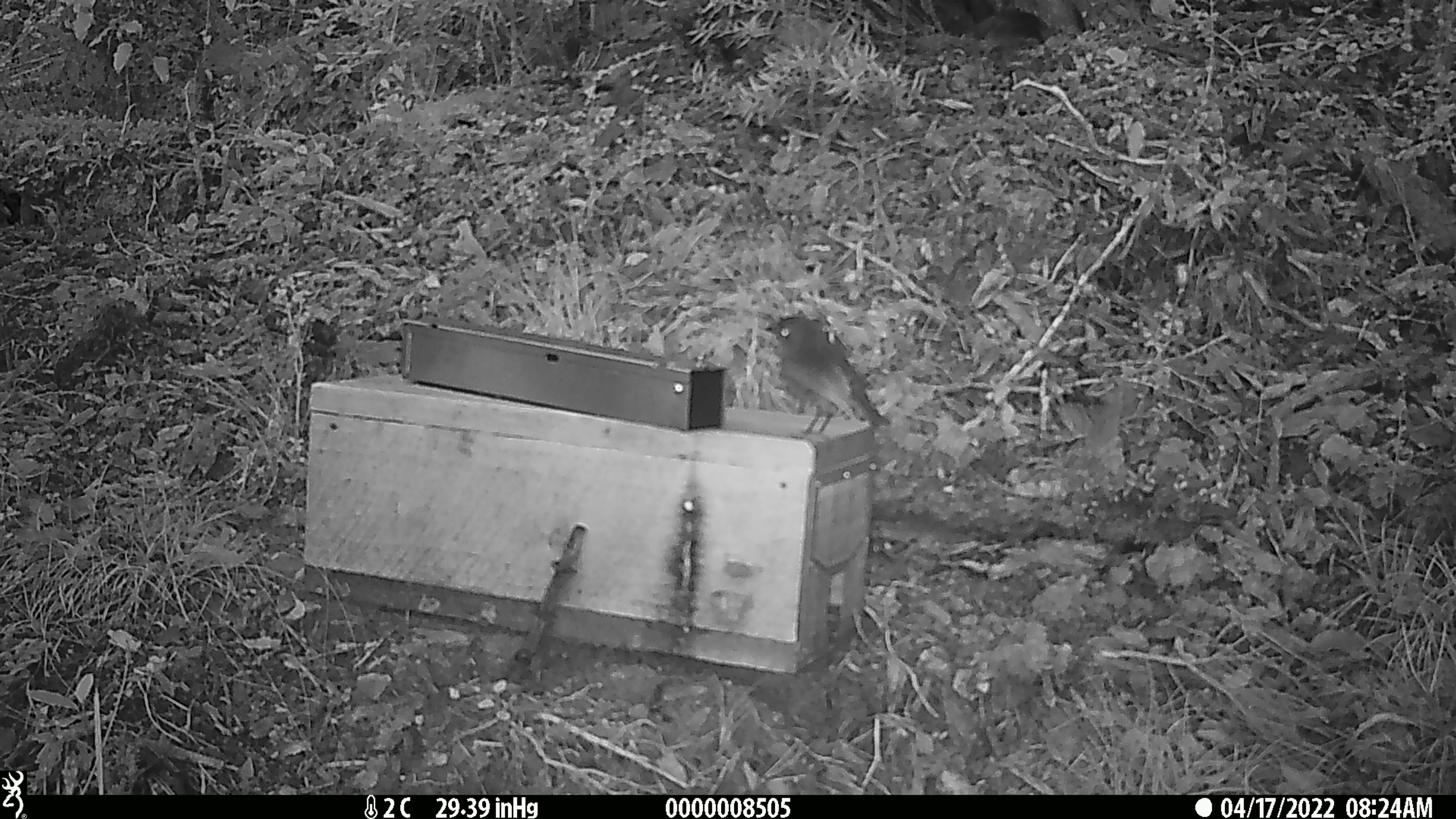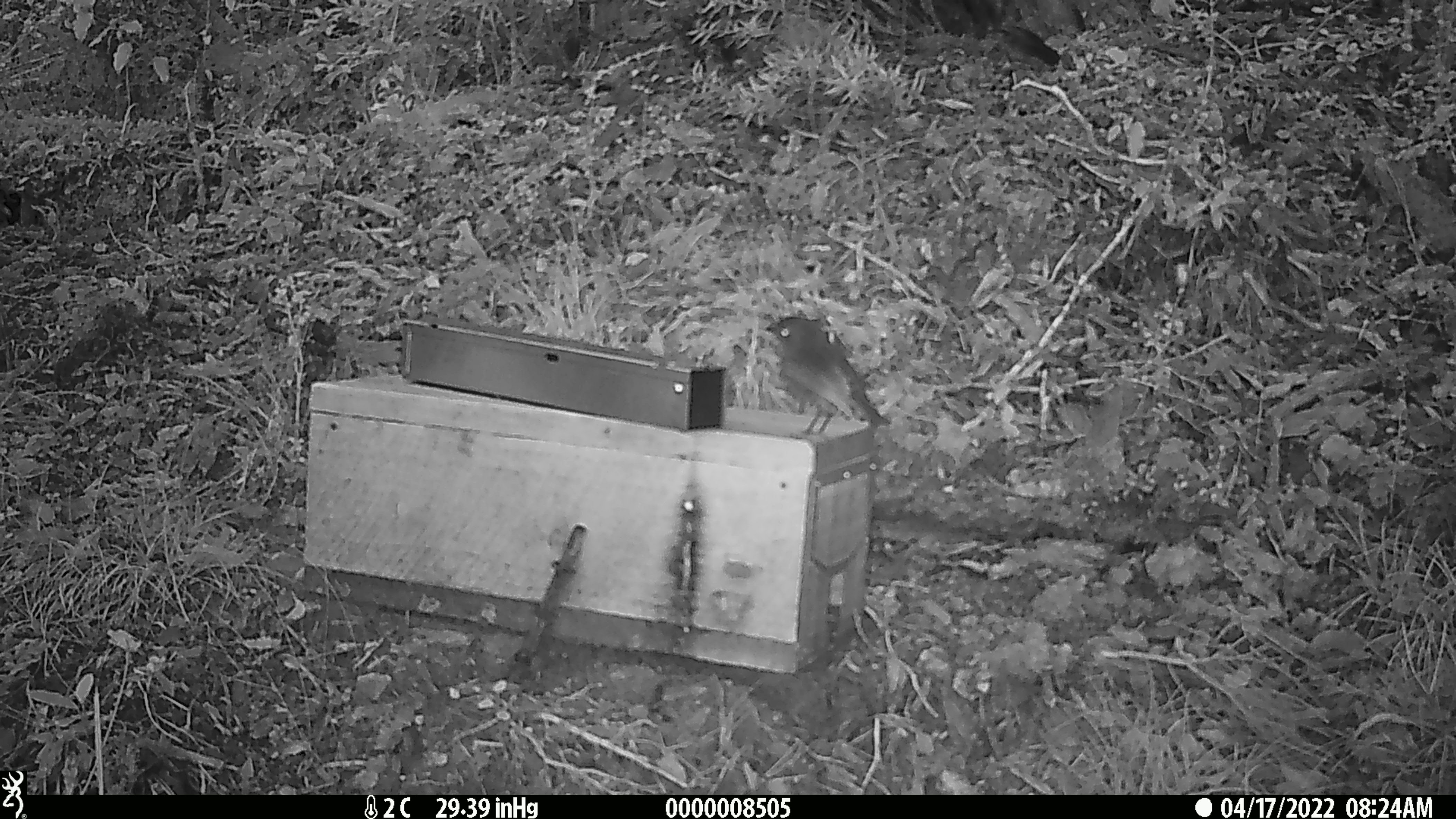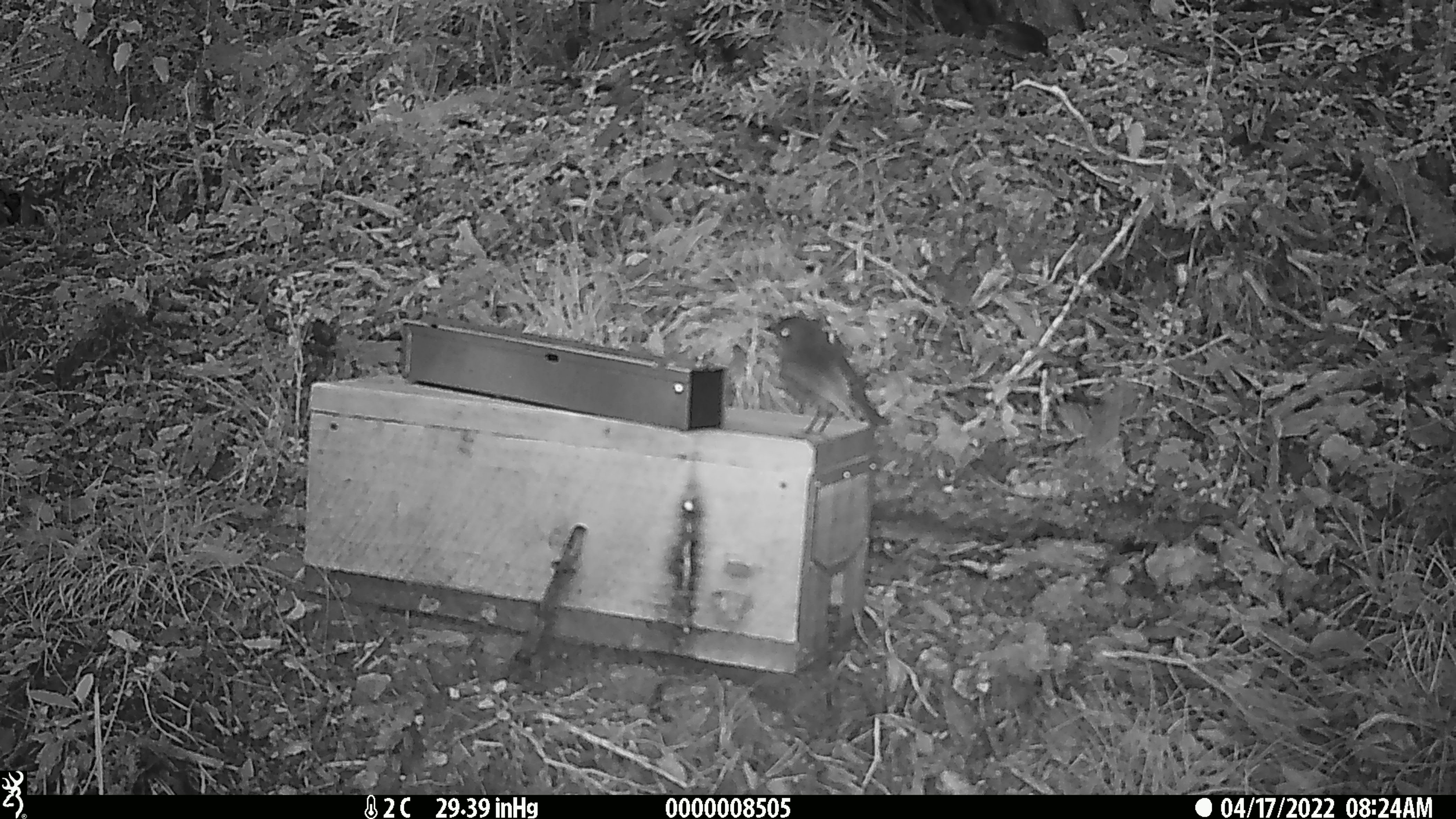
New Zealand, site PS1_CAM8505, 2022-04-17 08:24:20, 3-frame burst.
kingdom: Animalia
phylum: Chordata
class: Aves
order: Passeriformes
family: Petroicidae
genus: Petroica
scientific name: Petroica australis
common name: new zealand robin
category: robin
Robin (new zealand robin) (Petroica australis).